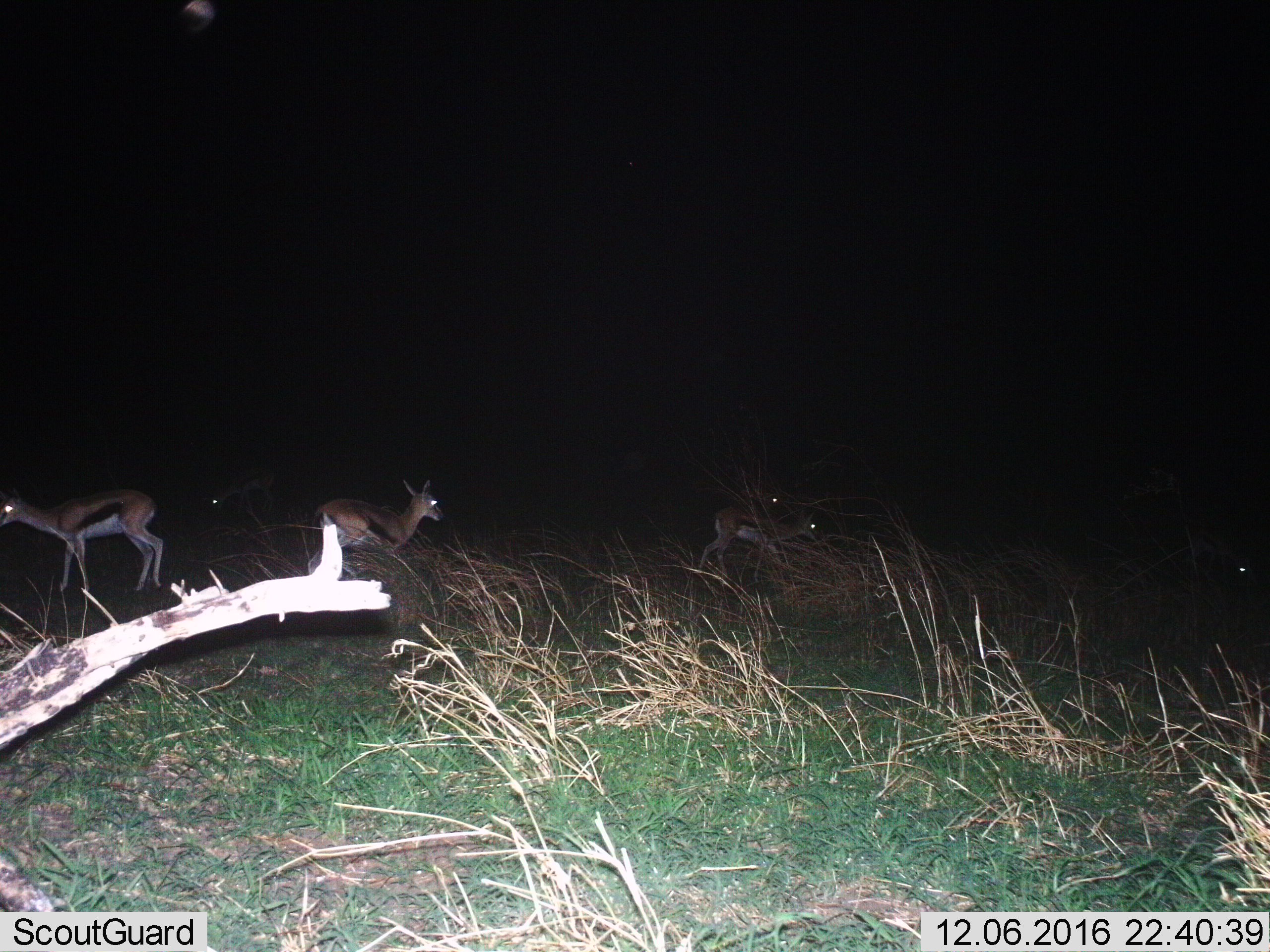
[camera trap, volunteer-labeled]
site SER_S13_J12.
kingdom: Animalia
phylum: Chordata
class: Mammalia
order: Artiodactyla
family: Bovidae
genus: Eudorcas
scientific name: Eudorcas thomsonii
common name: thomson's gazelle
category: gazellethomsons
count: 6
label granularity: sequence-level